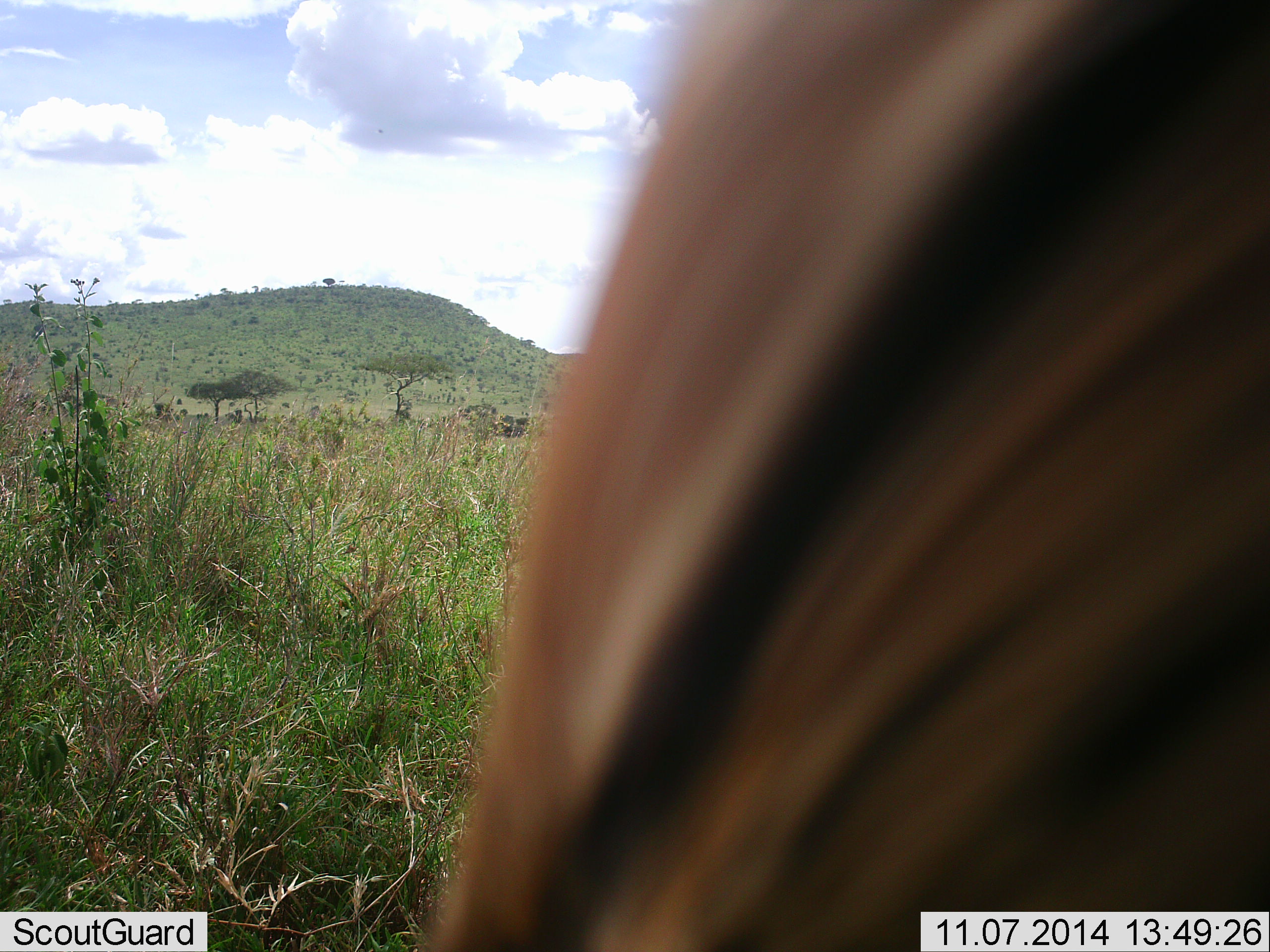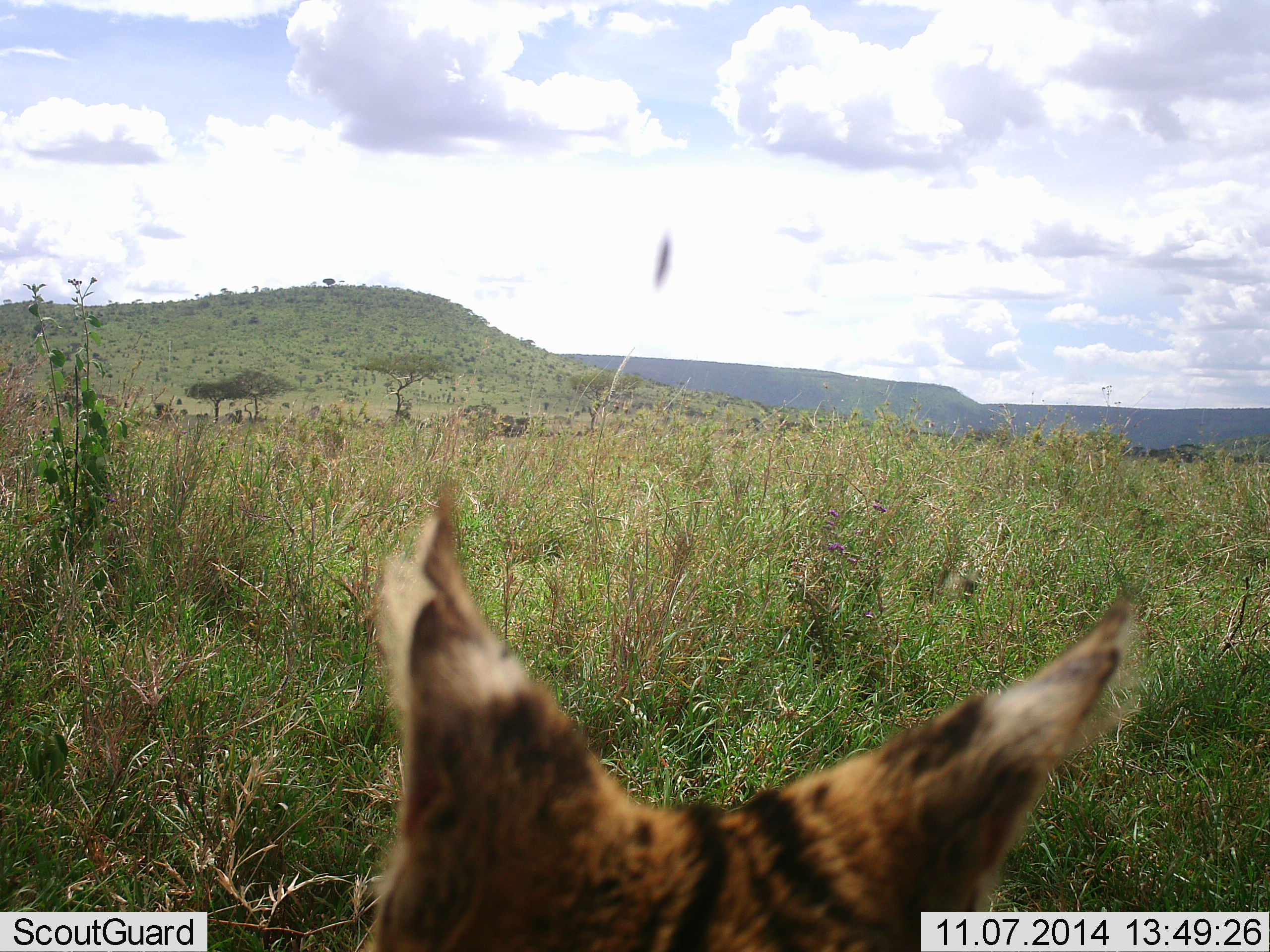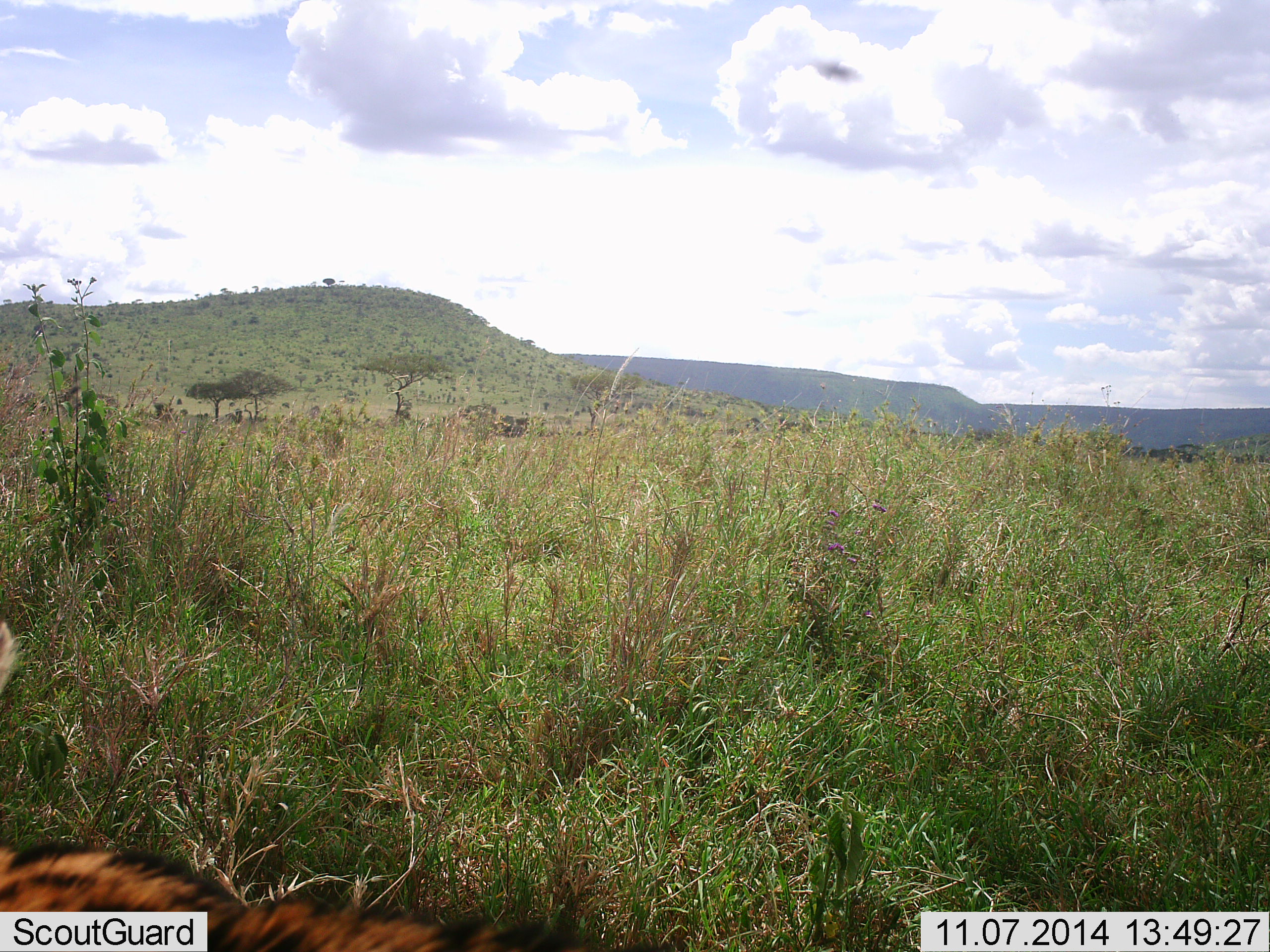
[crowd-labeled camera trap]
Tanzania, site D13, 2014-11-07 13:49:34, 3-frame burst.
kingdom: Animalia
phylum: Chordata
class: Mammalia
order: Carnivora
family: Felidae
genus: Leptailurus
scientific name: Leptailurus serval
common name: serval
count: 1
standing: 8%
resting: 0%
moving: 83%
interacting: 8%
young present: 0%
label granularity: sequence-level